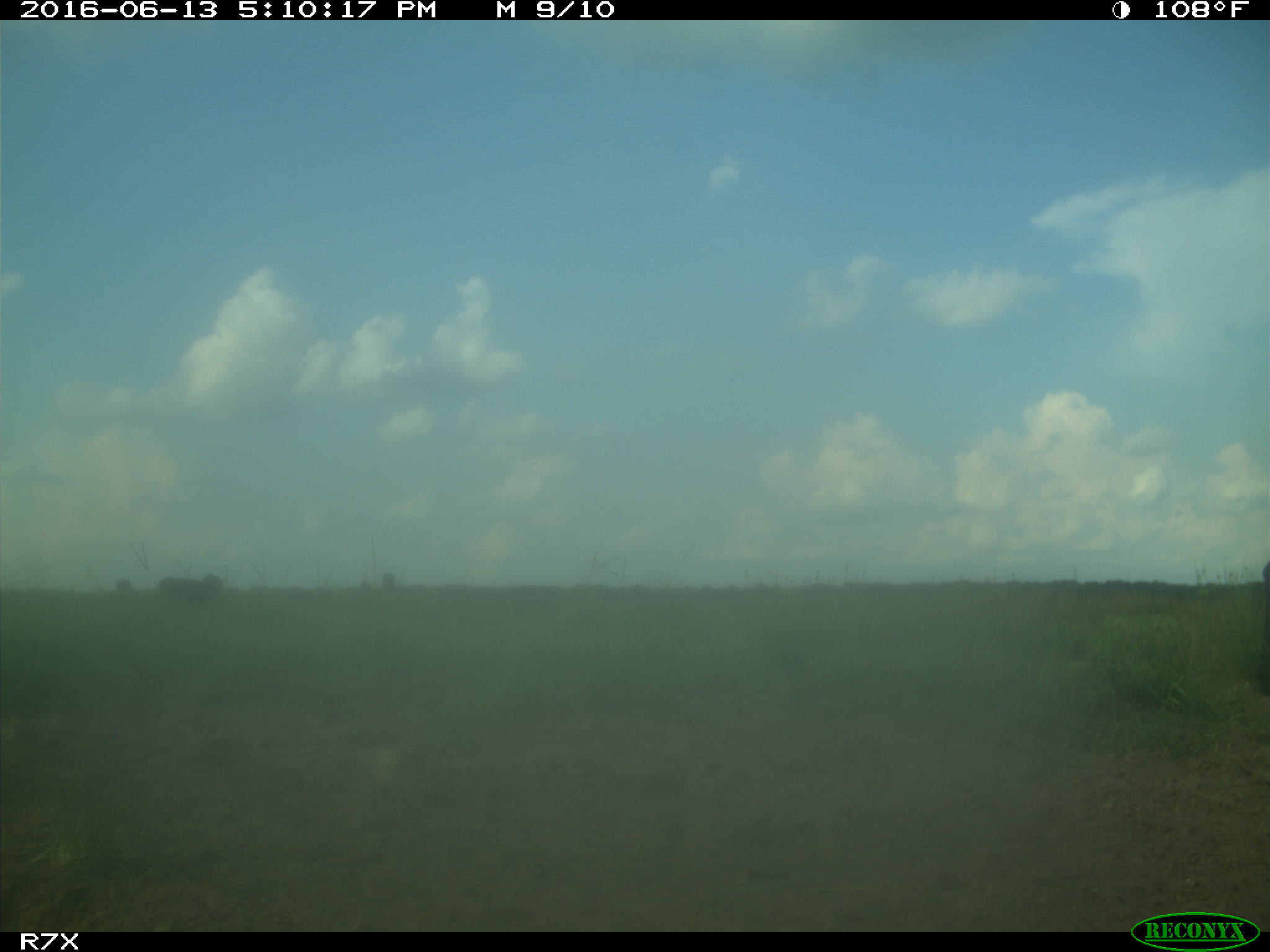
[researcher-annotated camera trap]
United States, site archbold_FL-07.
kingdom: Animalia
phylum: Chordata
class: Mammalia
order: Artiodactyla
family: Bovidae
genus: Bos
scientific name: Bos taurus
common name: domestic cow